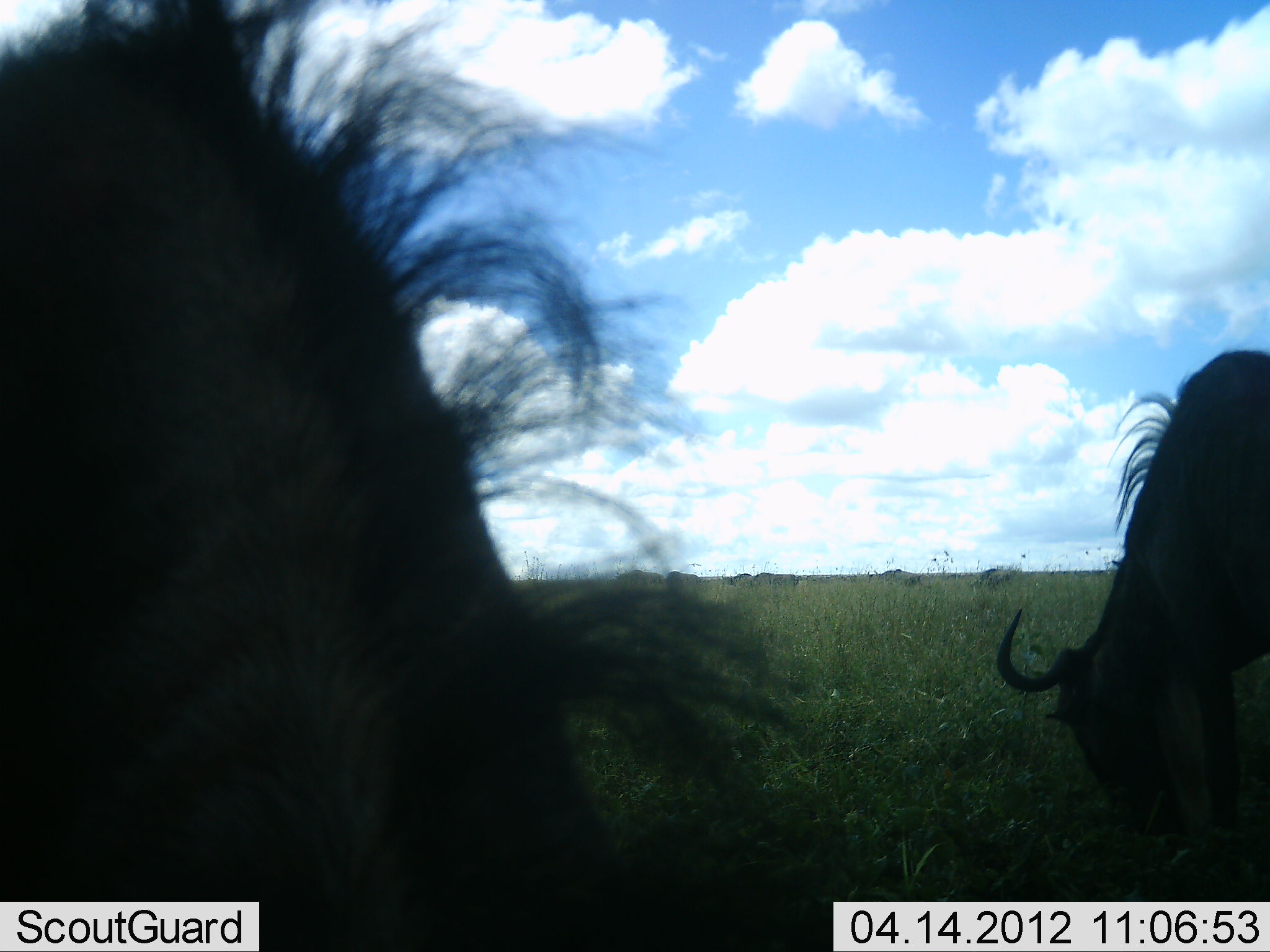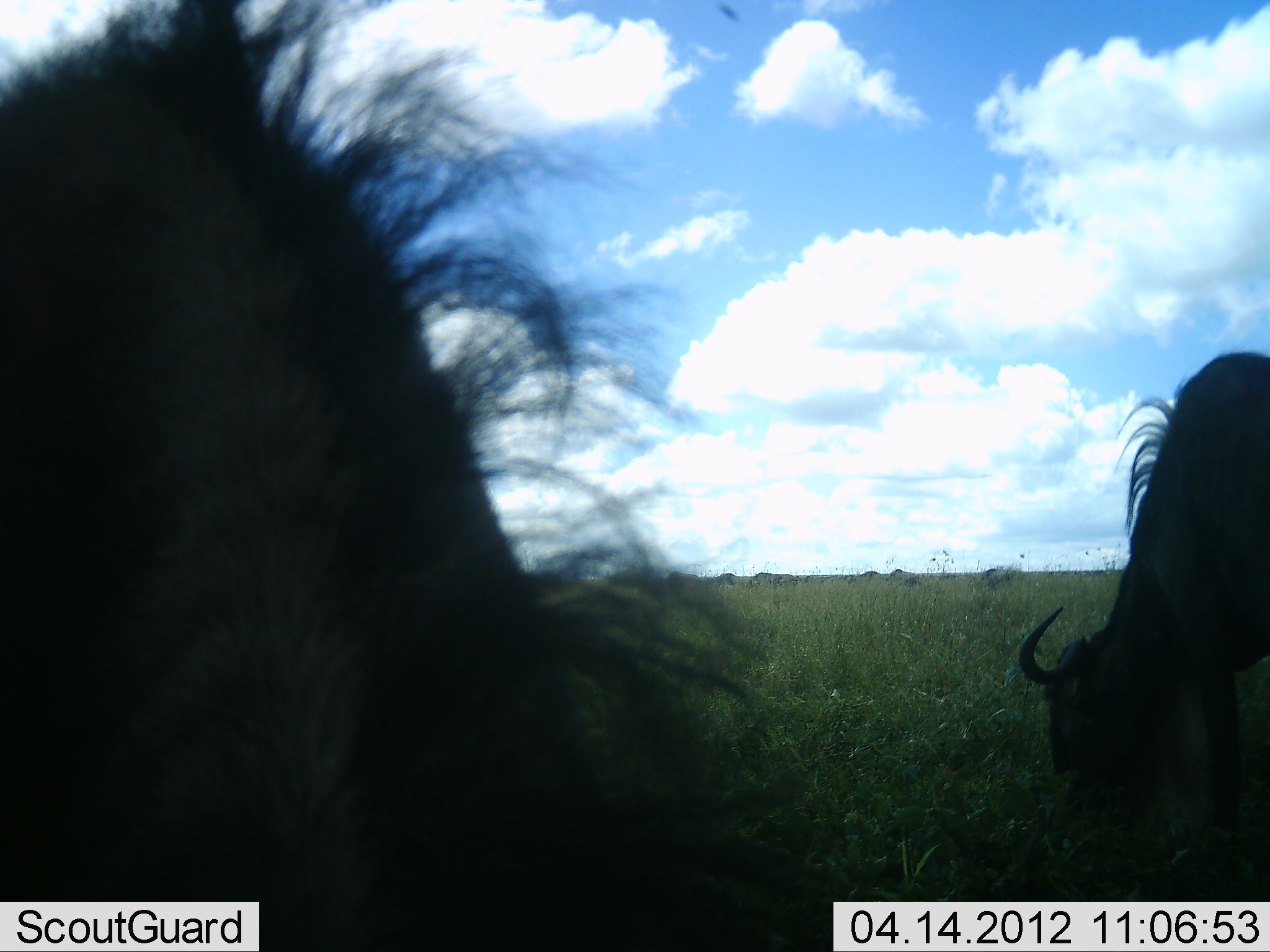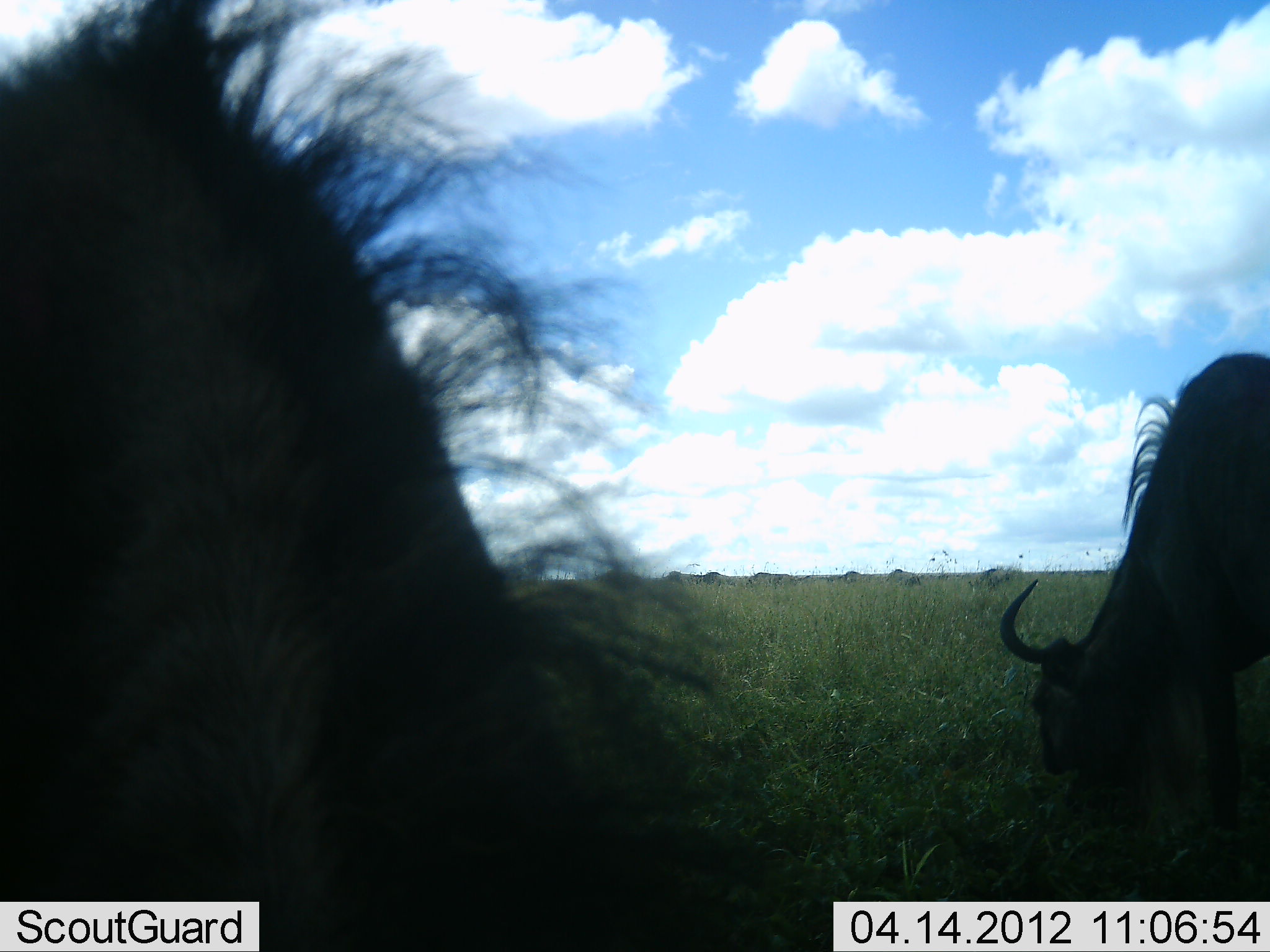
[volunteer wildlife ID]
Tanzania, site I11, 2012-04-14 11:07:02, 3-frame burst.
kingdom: Animalia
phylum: Chordata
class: Mammalia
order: Artiodactyla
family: Bovidae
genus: Connochaetes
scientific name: Connochaetes taurinus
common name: blue wildebeest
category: wildebeest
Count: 2.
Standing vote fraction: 13%.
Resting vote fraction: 0%.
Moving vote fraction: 7%.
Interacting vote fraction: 0%.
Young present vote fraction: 0%.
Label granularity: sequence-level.